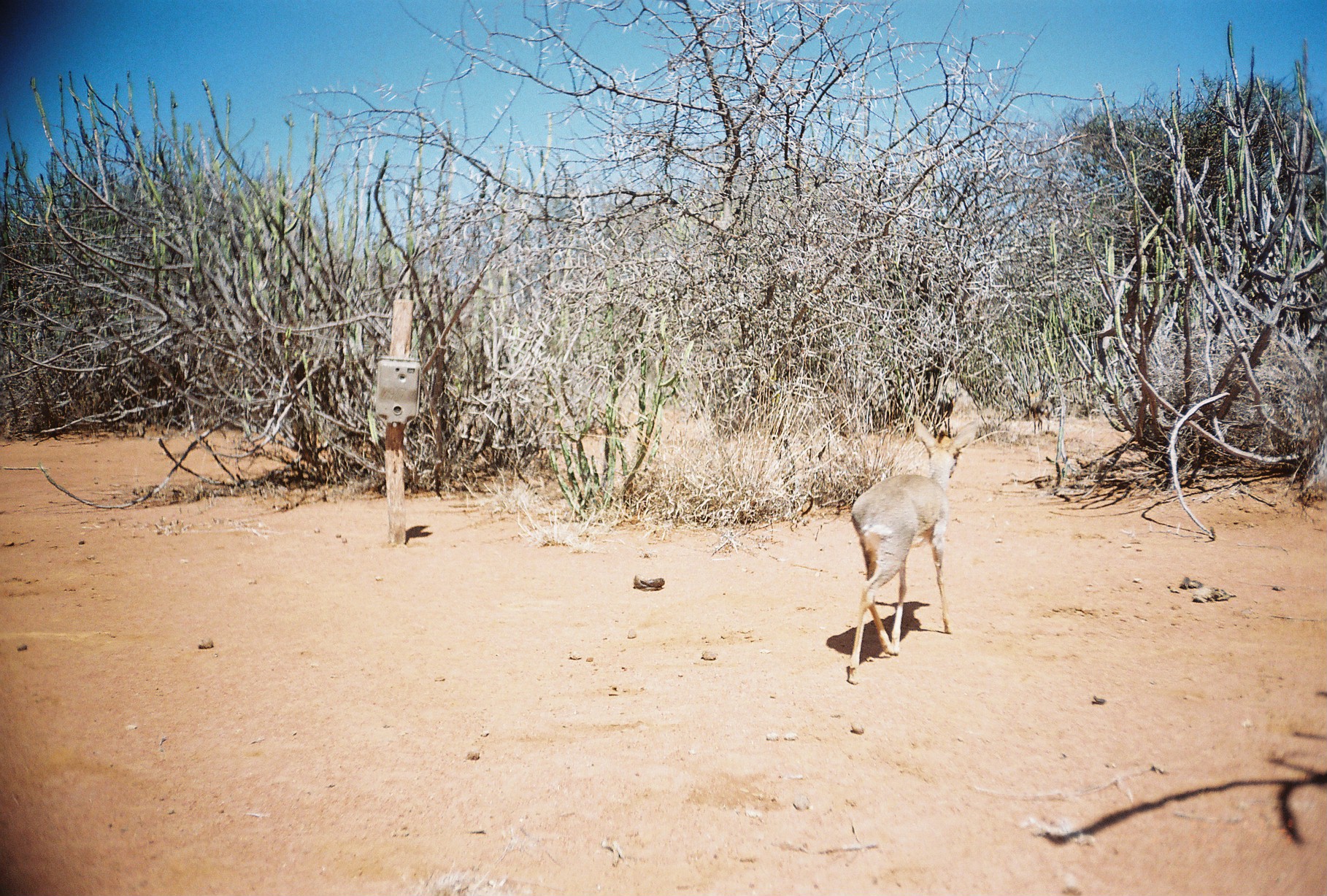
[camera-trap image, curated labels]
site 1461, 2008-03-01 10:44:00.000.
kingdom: Animalia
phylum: Chordata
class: Mammalia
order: Artiodactyla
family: Bovidae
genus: Madoqua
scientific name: Madoqua guentheri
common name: günther's dik-dik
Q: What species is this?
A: Madoqua guentheri (günther's dik-dik).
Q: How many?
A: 1.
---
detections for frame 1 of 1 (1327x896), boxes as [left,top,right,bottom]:
madoqua guentheri: [845,414,981,686]